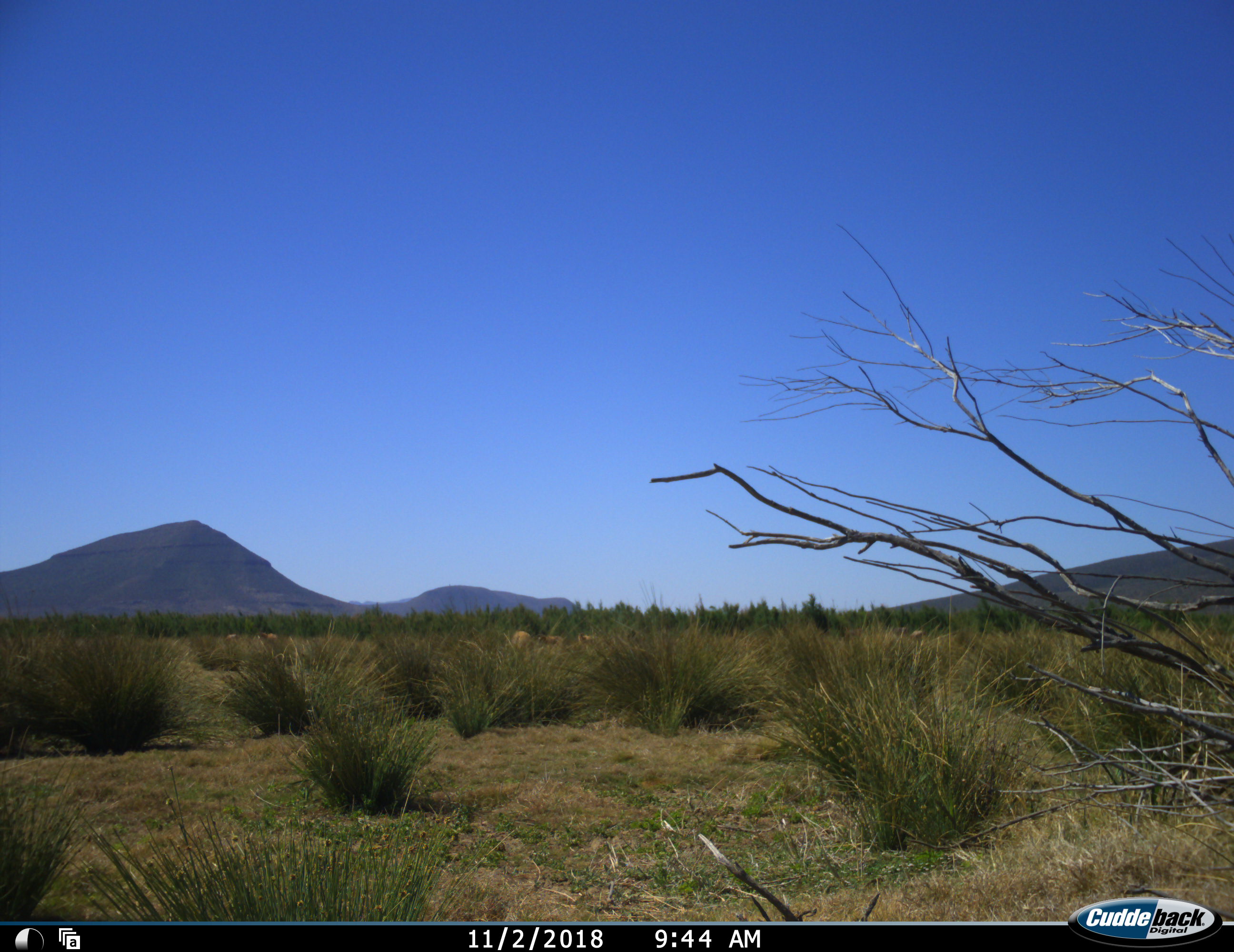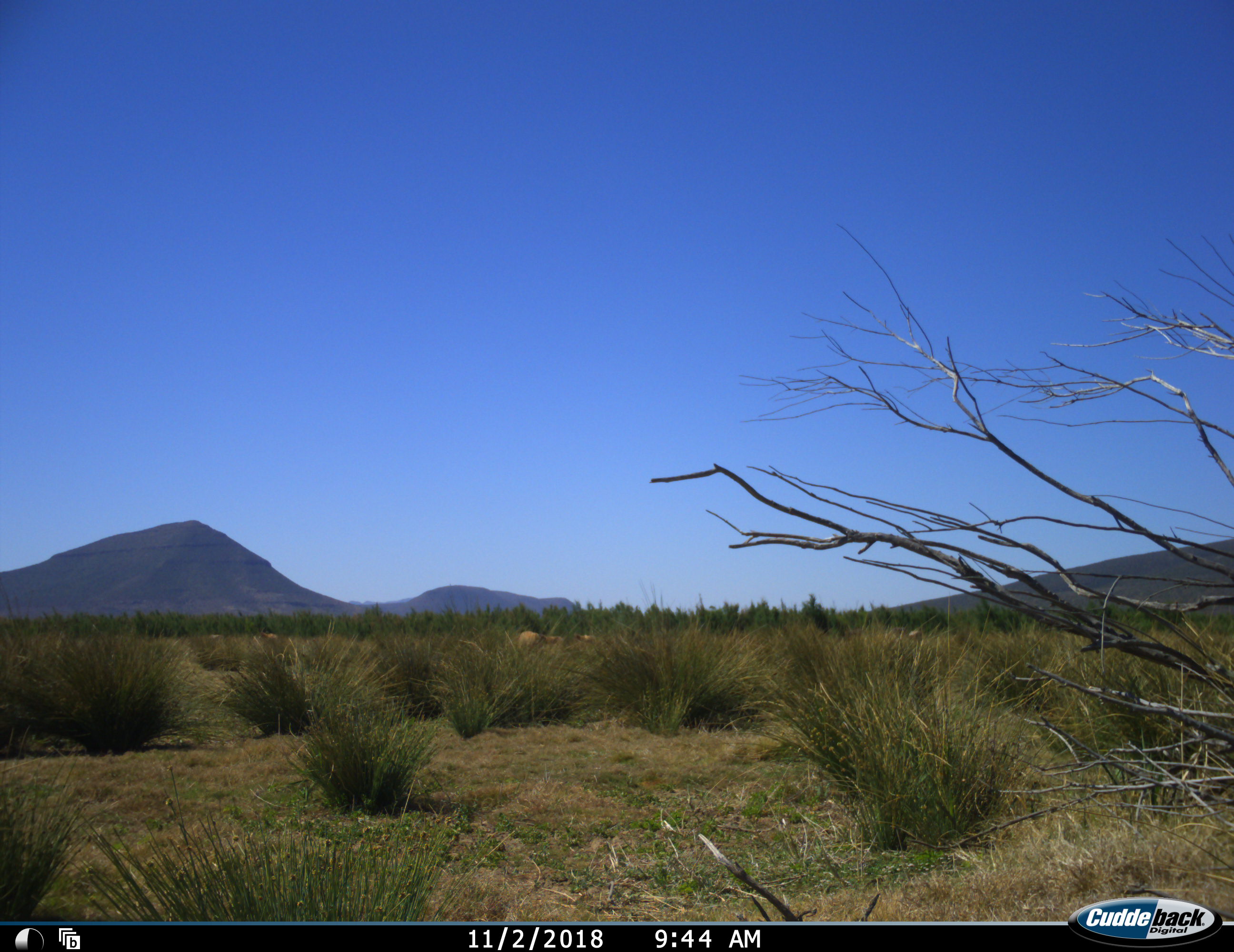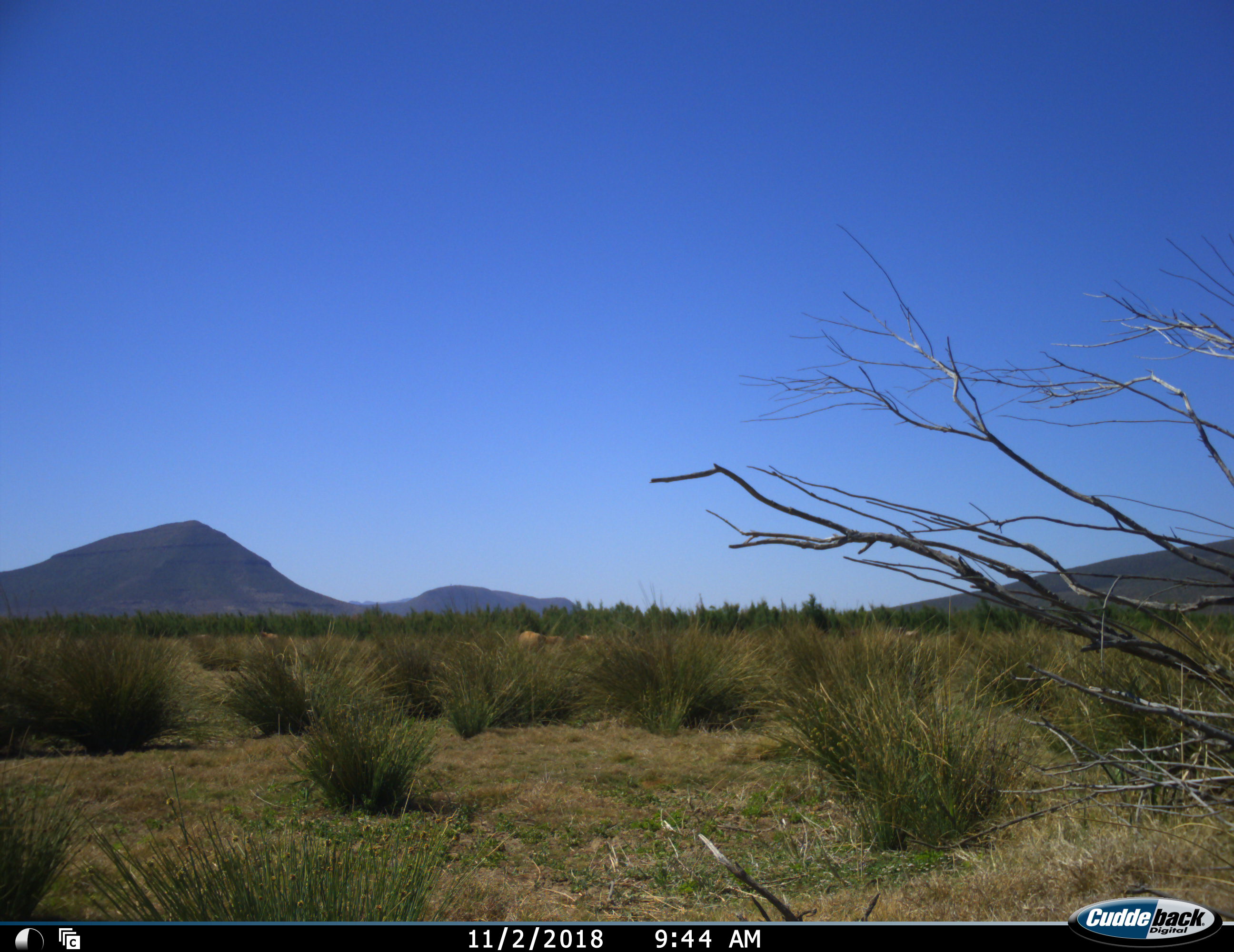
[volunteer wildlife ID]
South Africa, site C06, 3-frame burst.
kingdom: Animalia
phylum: Chordata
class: Mammalia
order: Artiodactyla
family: Bovidae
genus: Tragelaphus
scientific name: Tragelaphus oryx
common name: eland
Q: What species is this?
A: Eland (Tragelaphus oryx).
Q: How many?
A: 5.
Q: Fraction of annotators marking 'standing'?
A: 33%.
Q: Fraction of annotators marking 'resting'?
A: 0%.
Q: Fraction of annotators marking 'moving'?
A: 50%.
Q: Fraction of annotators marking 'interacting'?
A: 0%.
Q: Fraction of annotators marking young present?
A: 17%.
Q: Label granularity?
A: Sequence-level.